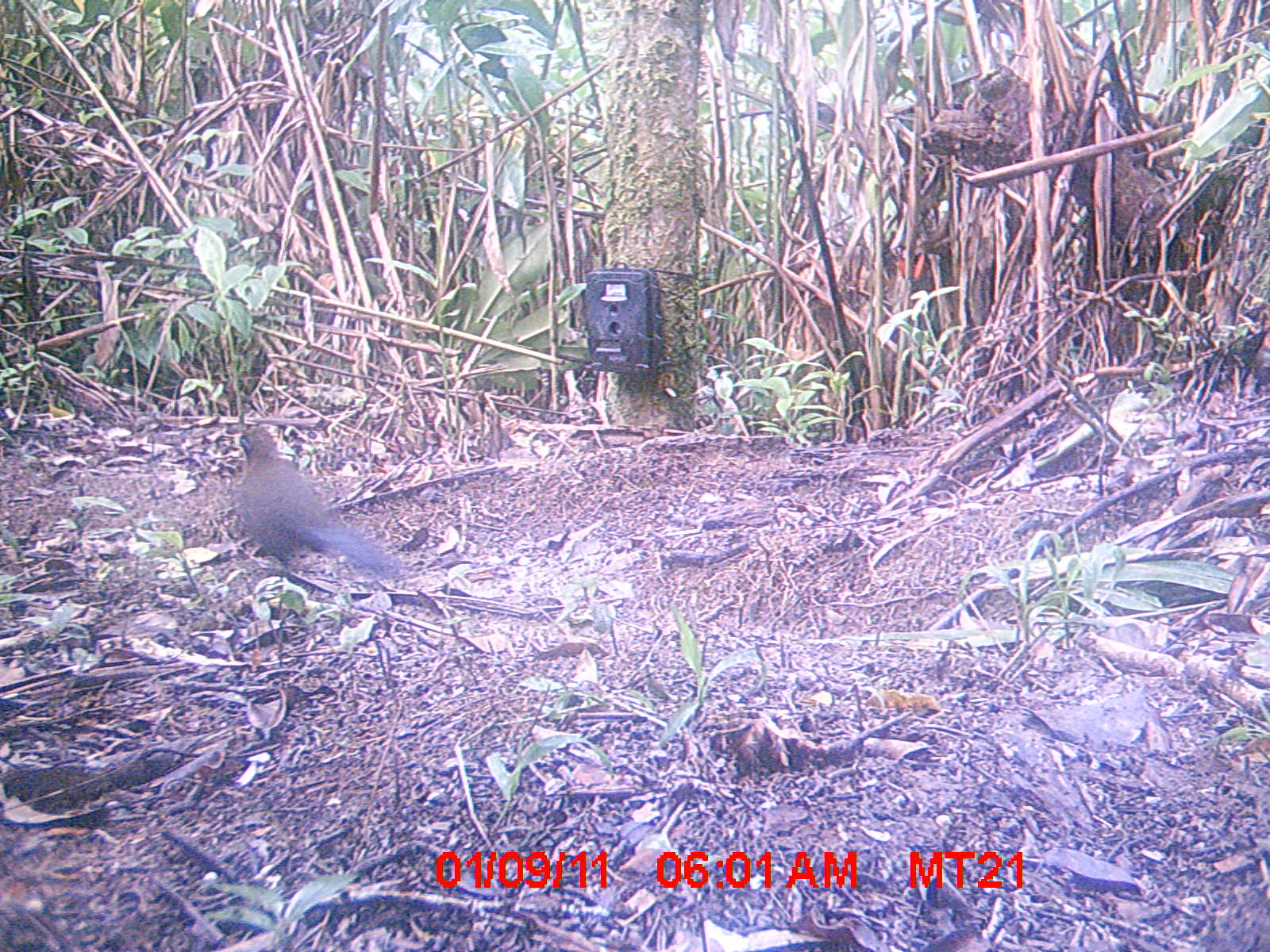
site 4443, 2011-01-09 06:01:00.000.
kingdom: Animalia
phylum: Chordata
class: Aves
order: Cuculiformes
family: Cuculidae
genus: Coua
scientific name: Coua serriana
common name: red-breasted coua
Coua serriana (red-breasted coua), count 1.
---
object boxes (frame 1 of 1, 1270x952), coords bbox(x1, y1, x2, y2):
coua serriana: bbox(221, 423, 409, 586)